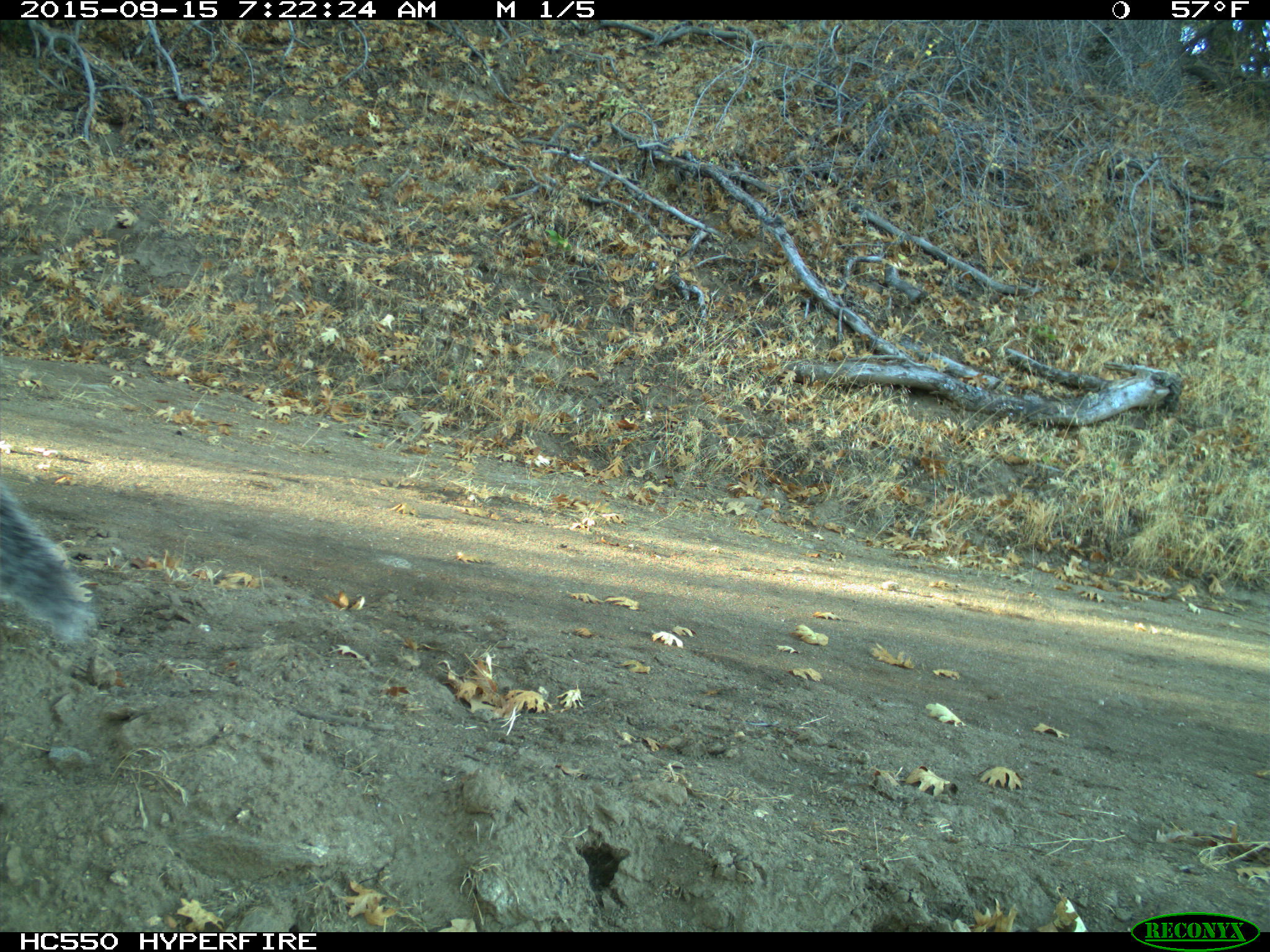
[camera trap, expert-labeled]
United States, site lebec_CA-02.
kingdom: Animalia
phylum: Chordata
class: Mammalia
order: Rodentia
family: Sciuridae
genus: Sciurus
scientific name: Sciurus carolinensis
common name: eastern gray squirrel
Sciurus carolinensis (eastern gray squirrel).